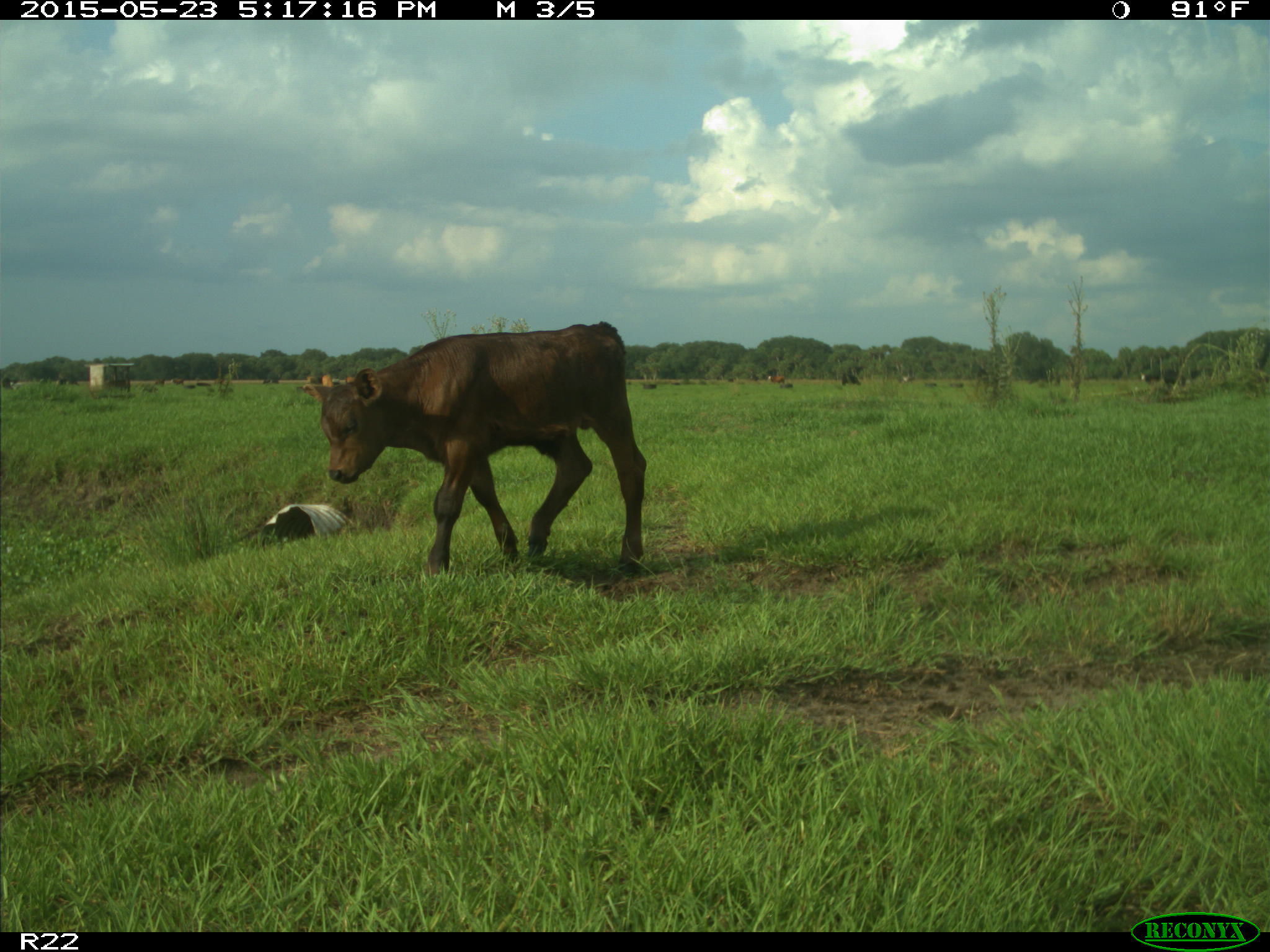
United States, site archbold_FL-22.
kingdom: Animalia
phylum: Chordata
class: Mammalia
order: Artiodactyla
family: Bovidae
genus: Bos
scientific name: Bos taurus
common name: domestic cow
Bos taurus (domestic cow).